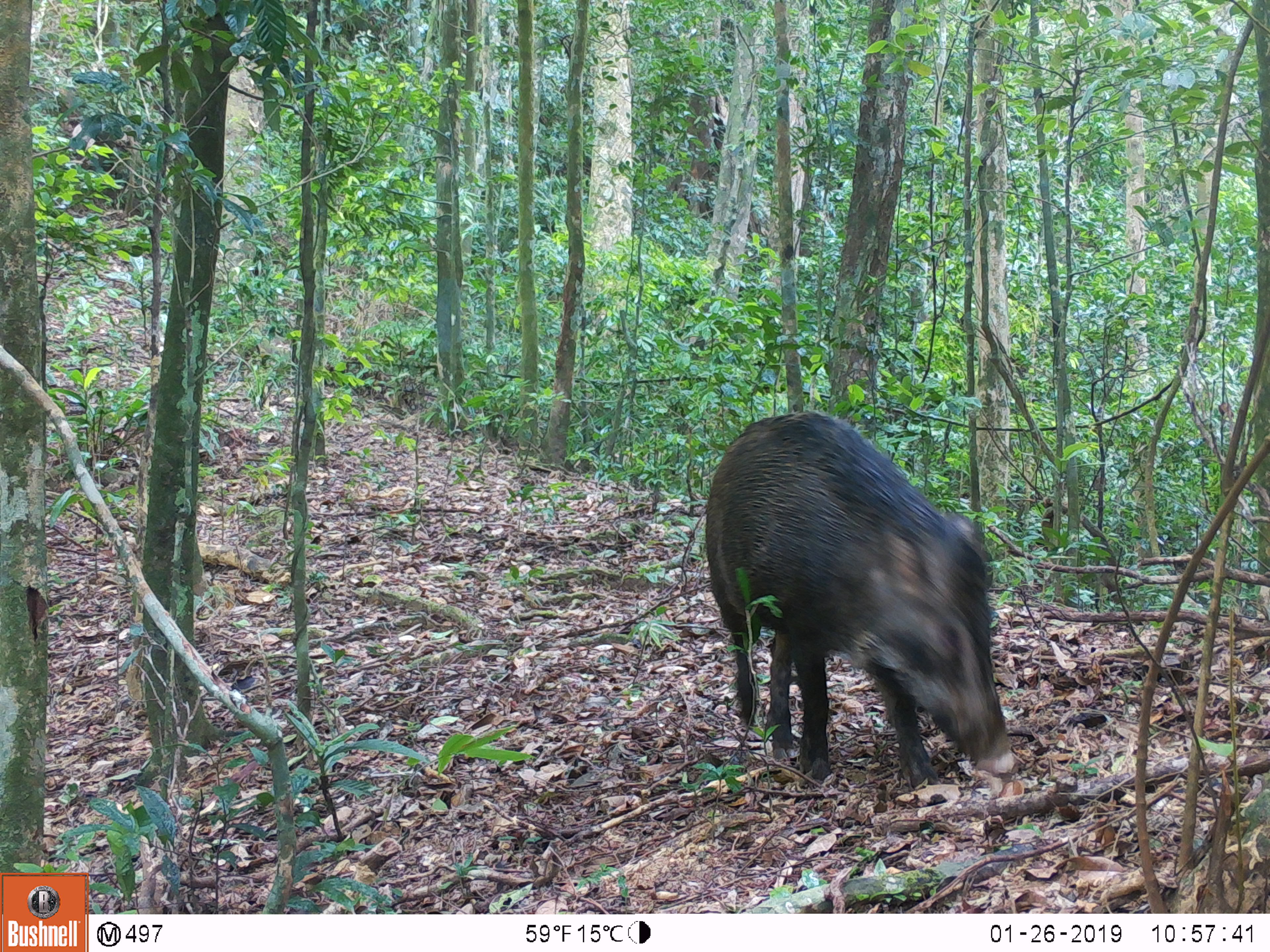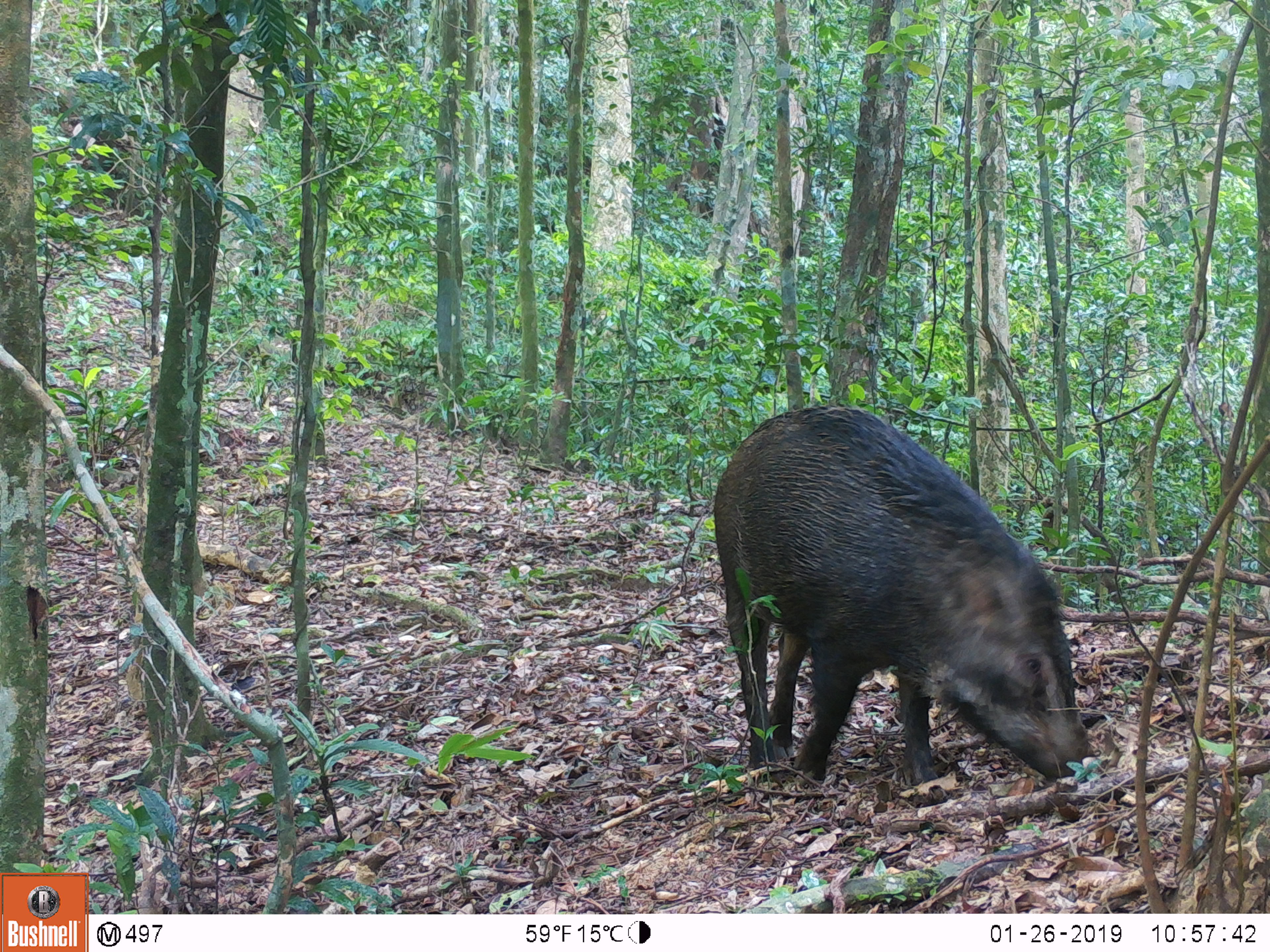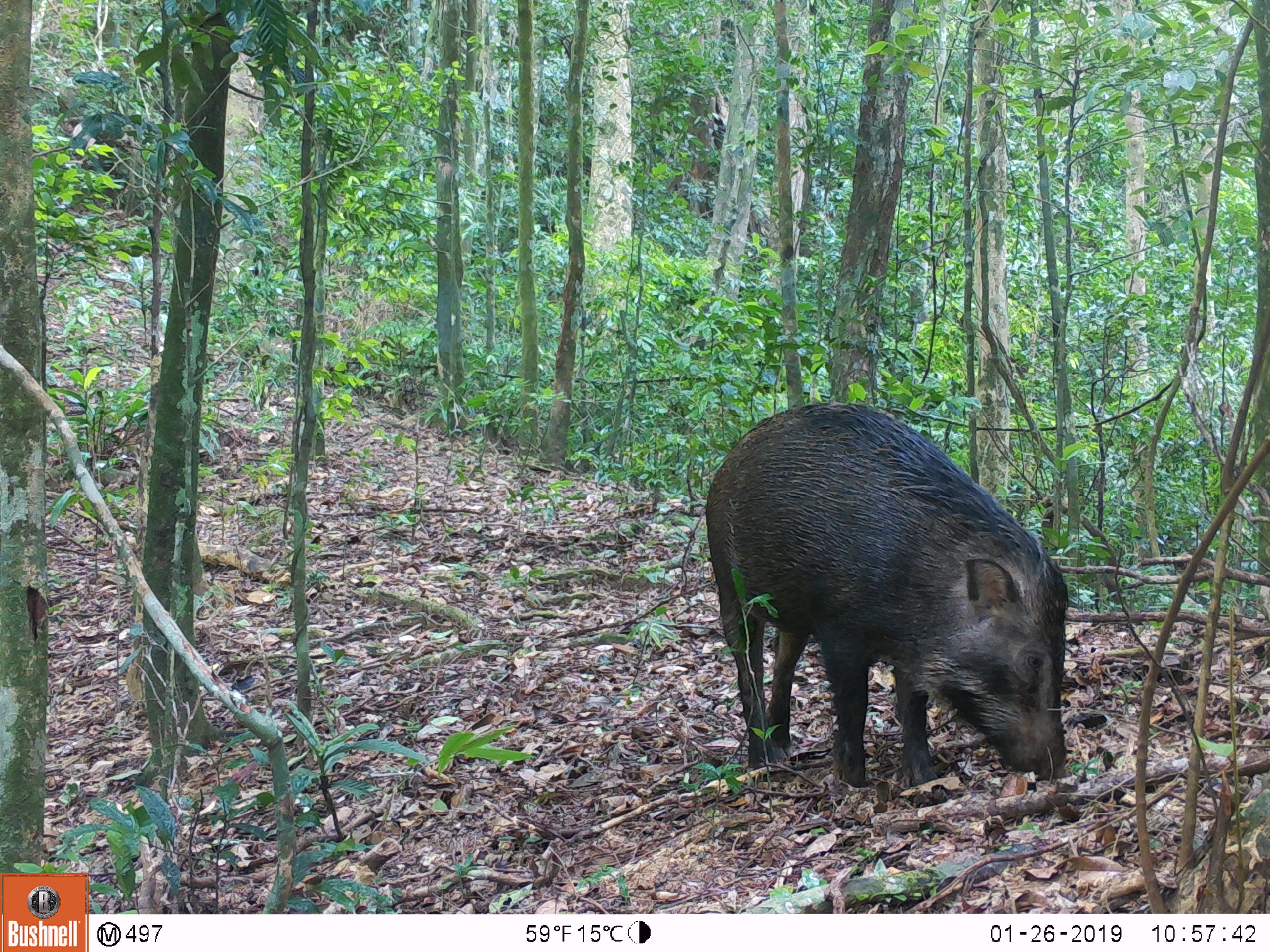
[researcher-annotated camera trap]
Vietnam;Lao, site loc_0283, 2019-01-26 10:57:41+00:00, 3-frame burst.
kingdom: Animalia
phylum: Chordata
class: Mammalia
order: Artiodactyla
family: Suidae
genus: Sus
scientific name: Sus scrofa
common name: eurasian wild pig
Eurasian wild pig (Sus scrofa). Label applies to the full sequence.